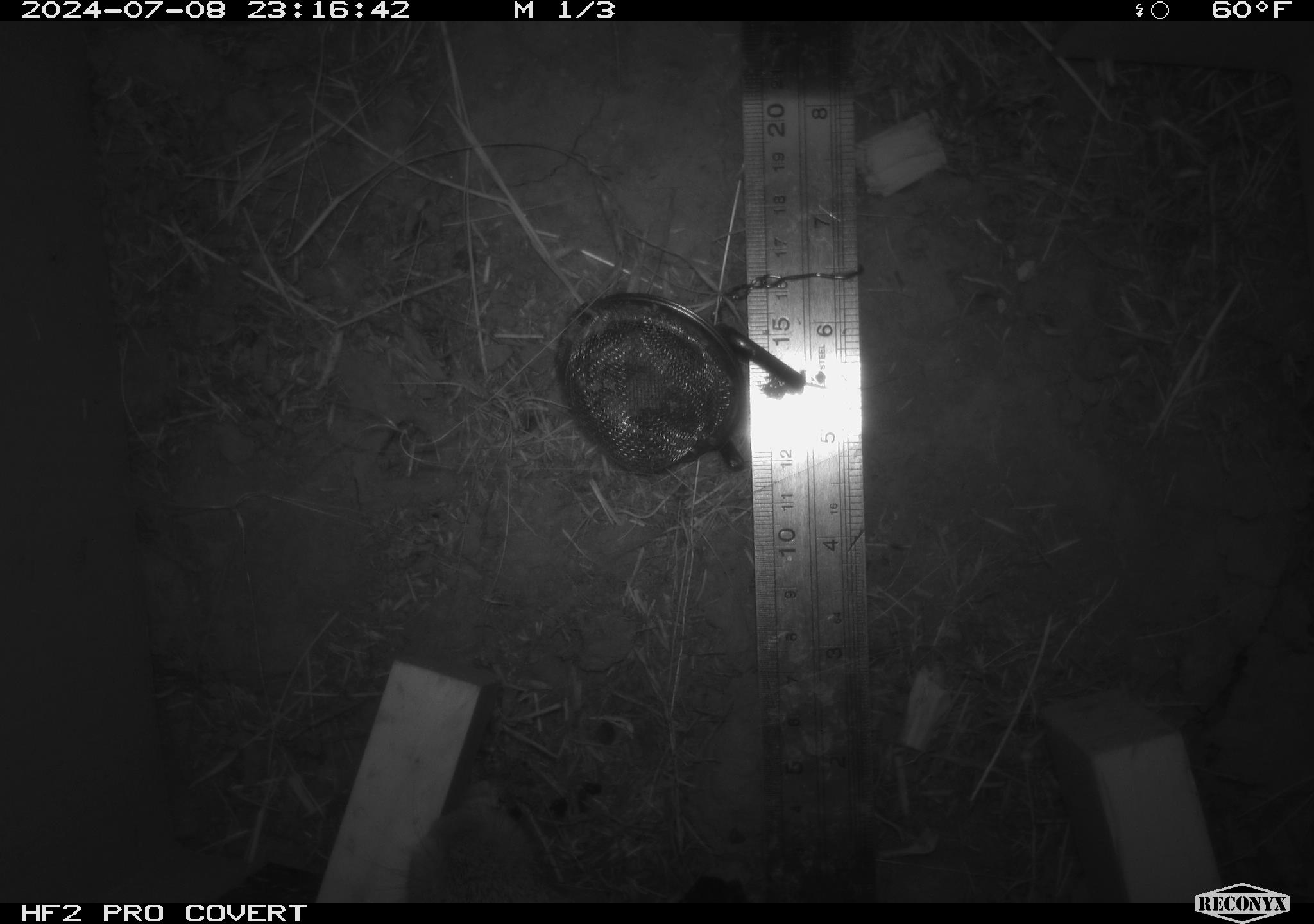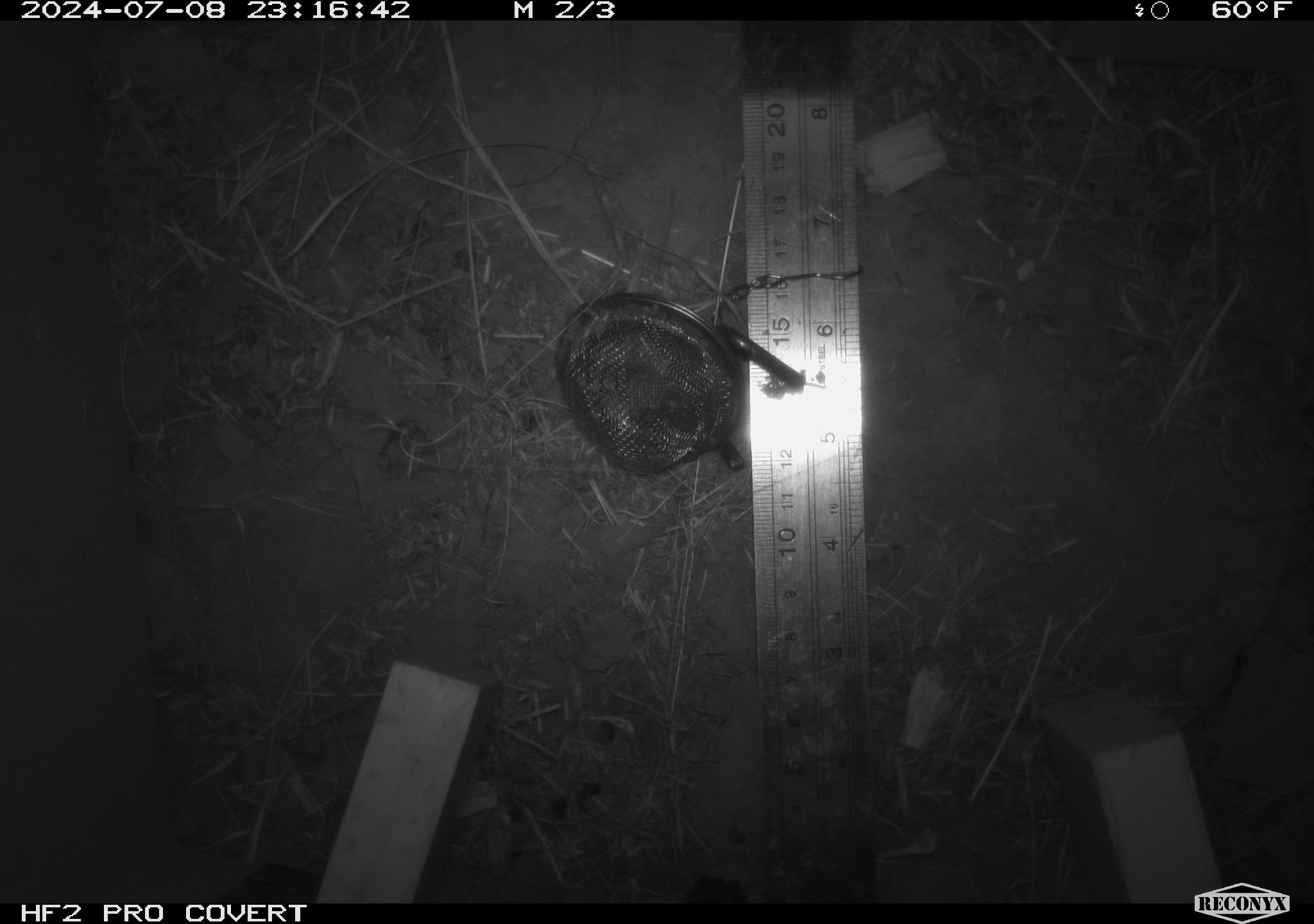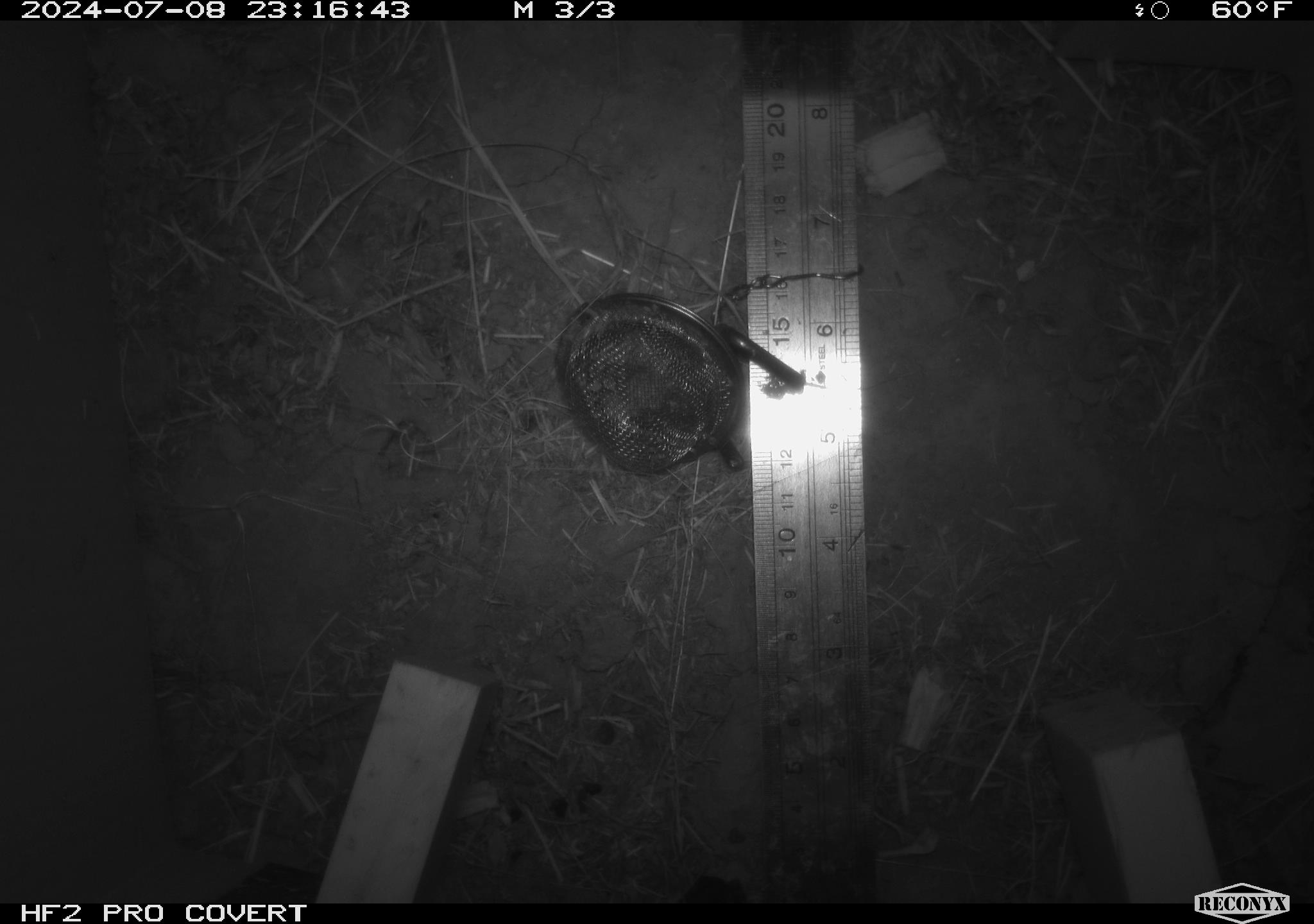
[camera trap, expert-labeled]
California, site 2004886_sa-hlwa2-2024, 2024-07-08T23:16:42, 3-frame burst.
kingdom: Animalia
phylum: Chordata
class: Mammalia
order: Lagomorpha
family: Leporidae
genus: Sylvilagus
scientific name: Sylvilagus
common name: cottontail rabbits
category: sylvilagus species